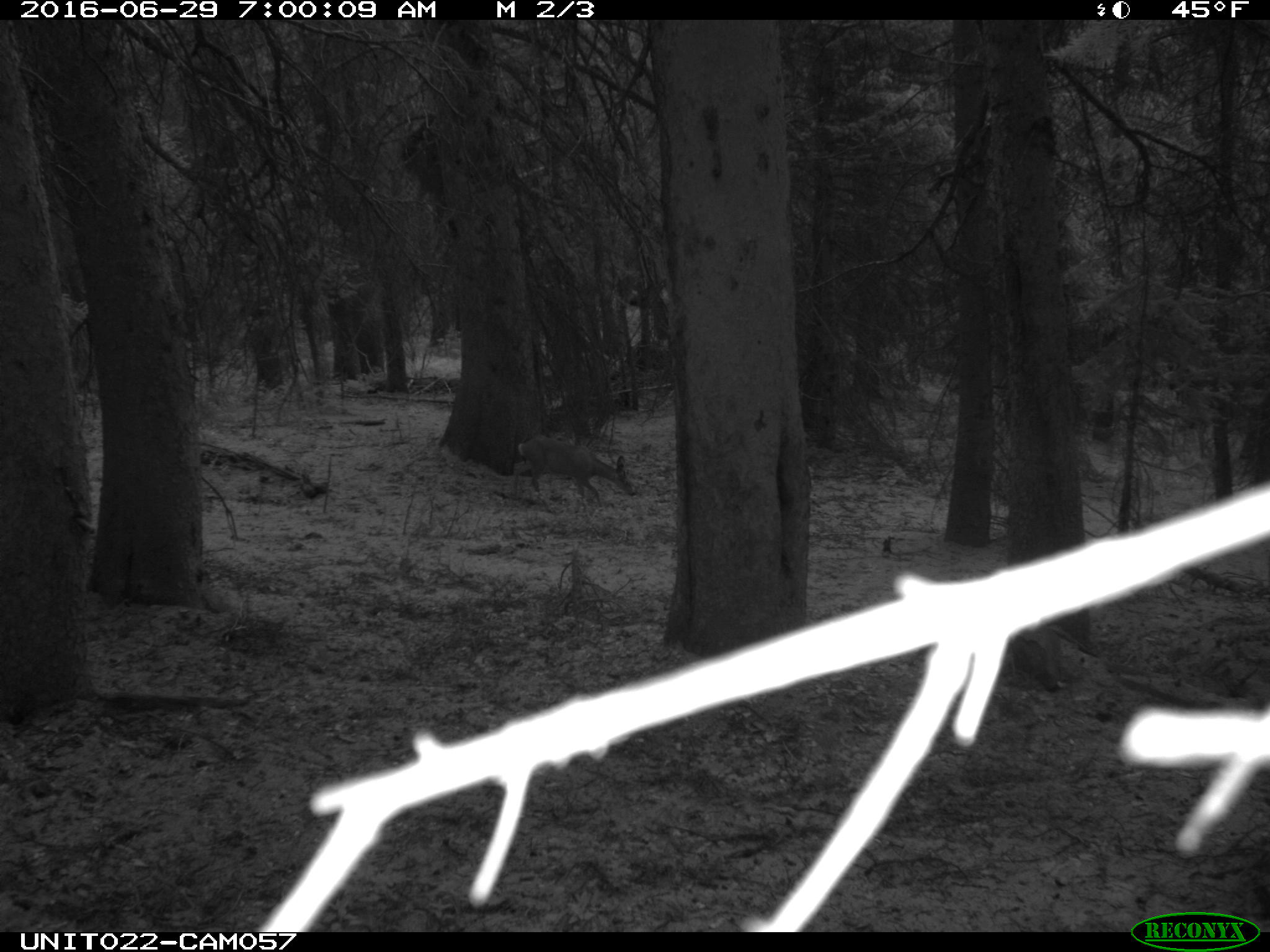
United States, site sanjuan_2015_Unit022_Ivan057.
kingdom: Animalia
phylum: Chordata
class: Mammalia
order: Artiodactyla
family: Cervidae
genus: Odocoileus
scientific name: Odocoileus hemionus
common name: mule deer